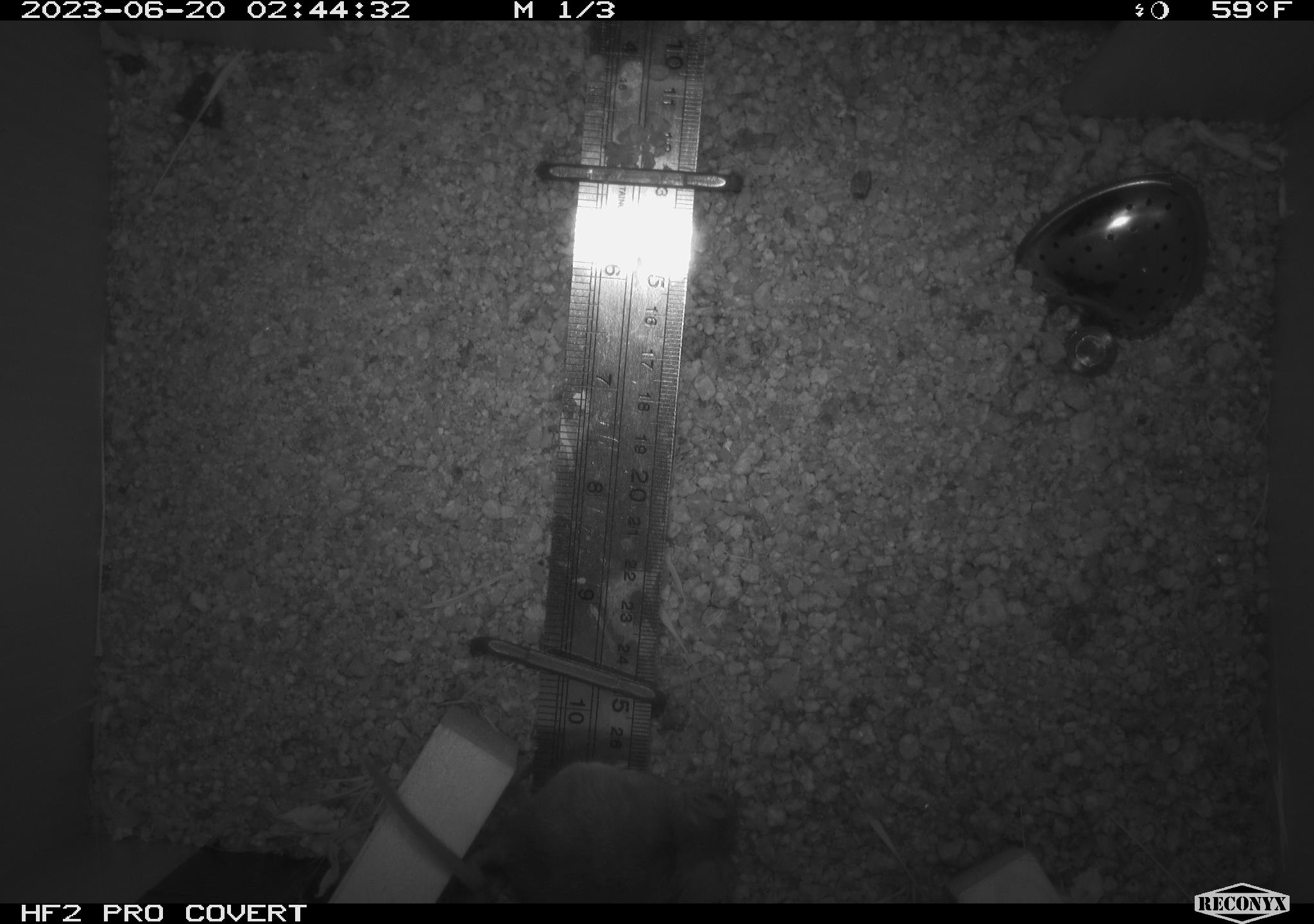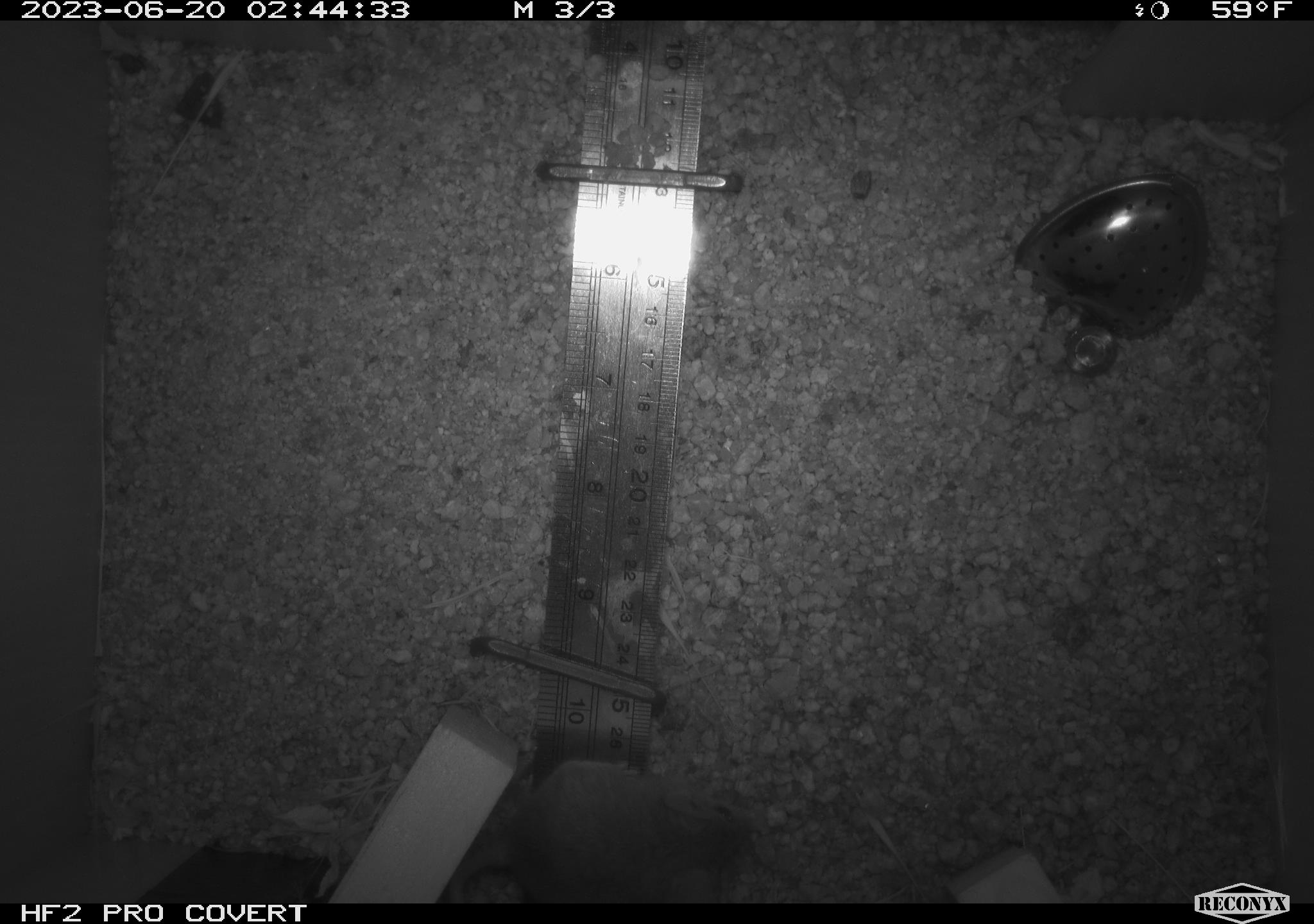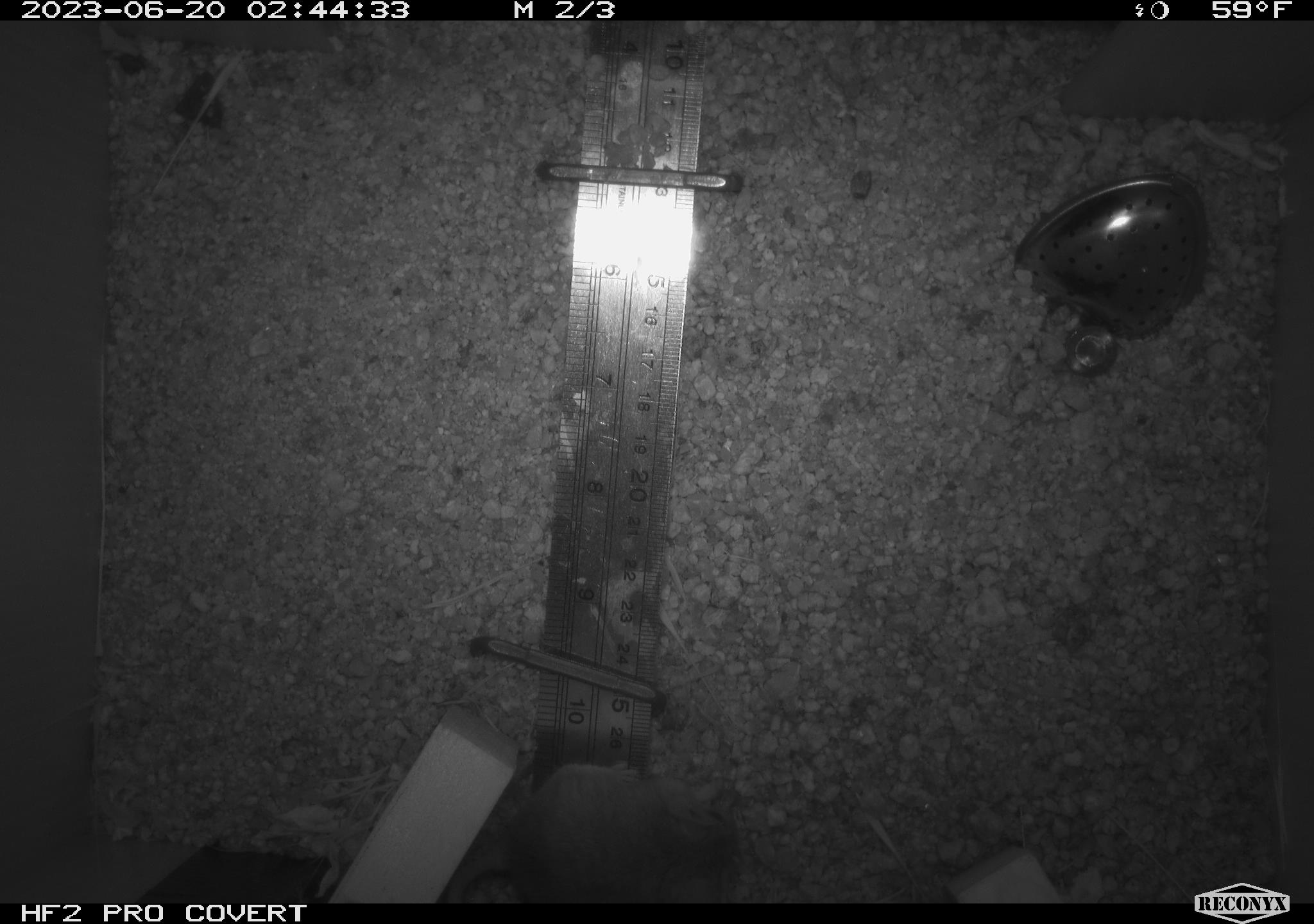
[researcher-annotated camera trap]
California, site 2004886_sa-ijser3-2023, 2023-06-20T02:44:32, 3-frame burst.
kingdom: Animalia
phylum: Chordata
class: Mammalia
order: Rodentia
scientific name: Rodentia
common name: mouse species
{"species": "mouse species (Rodentia)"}